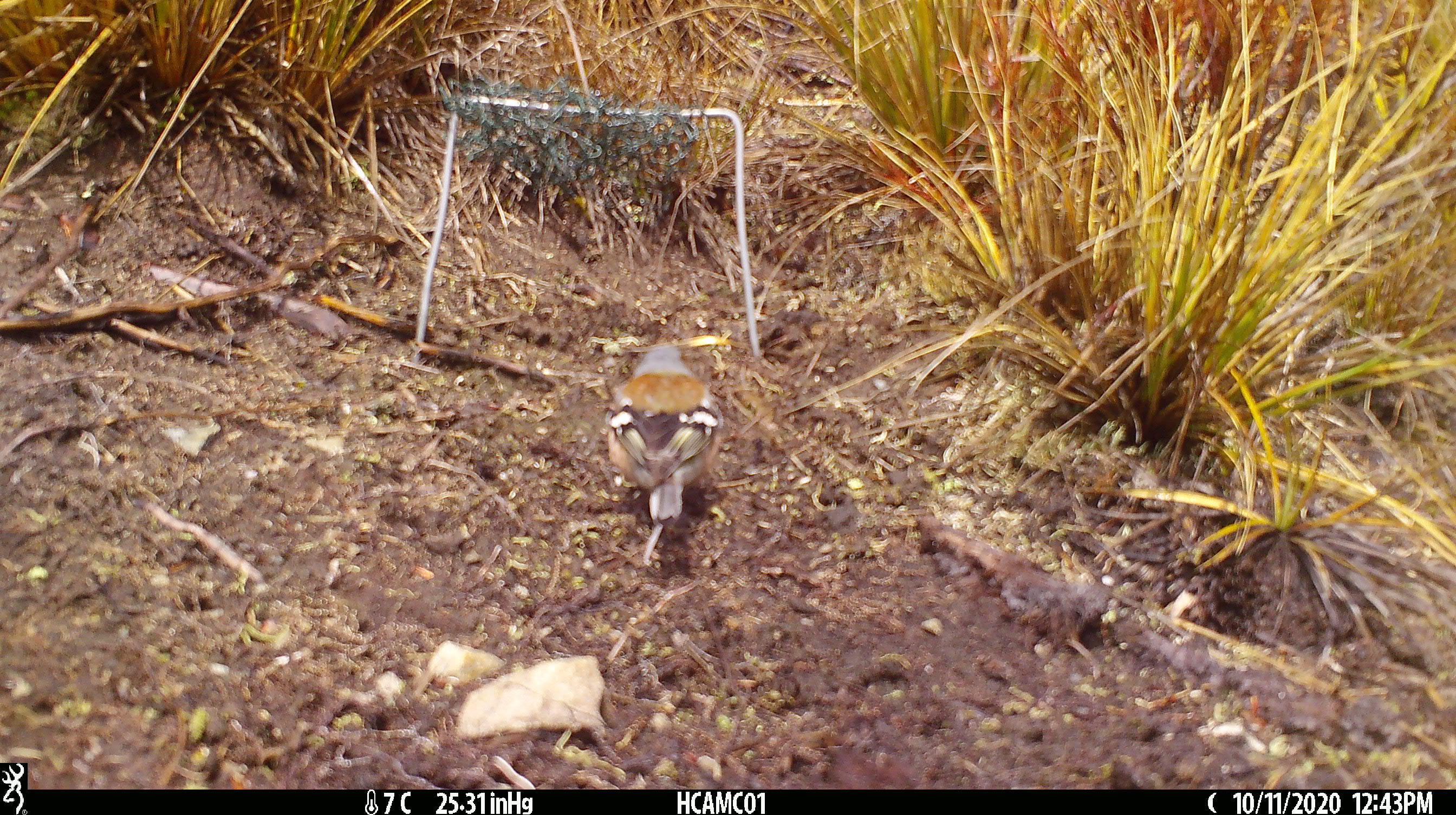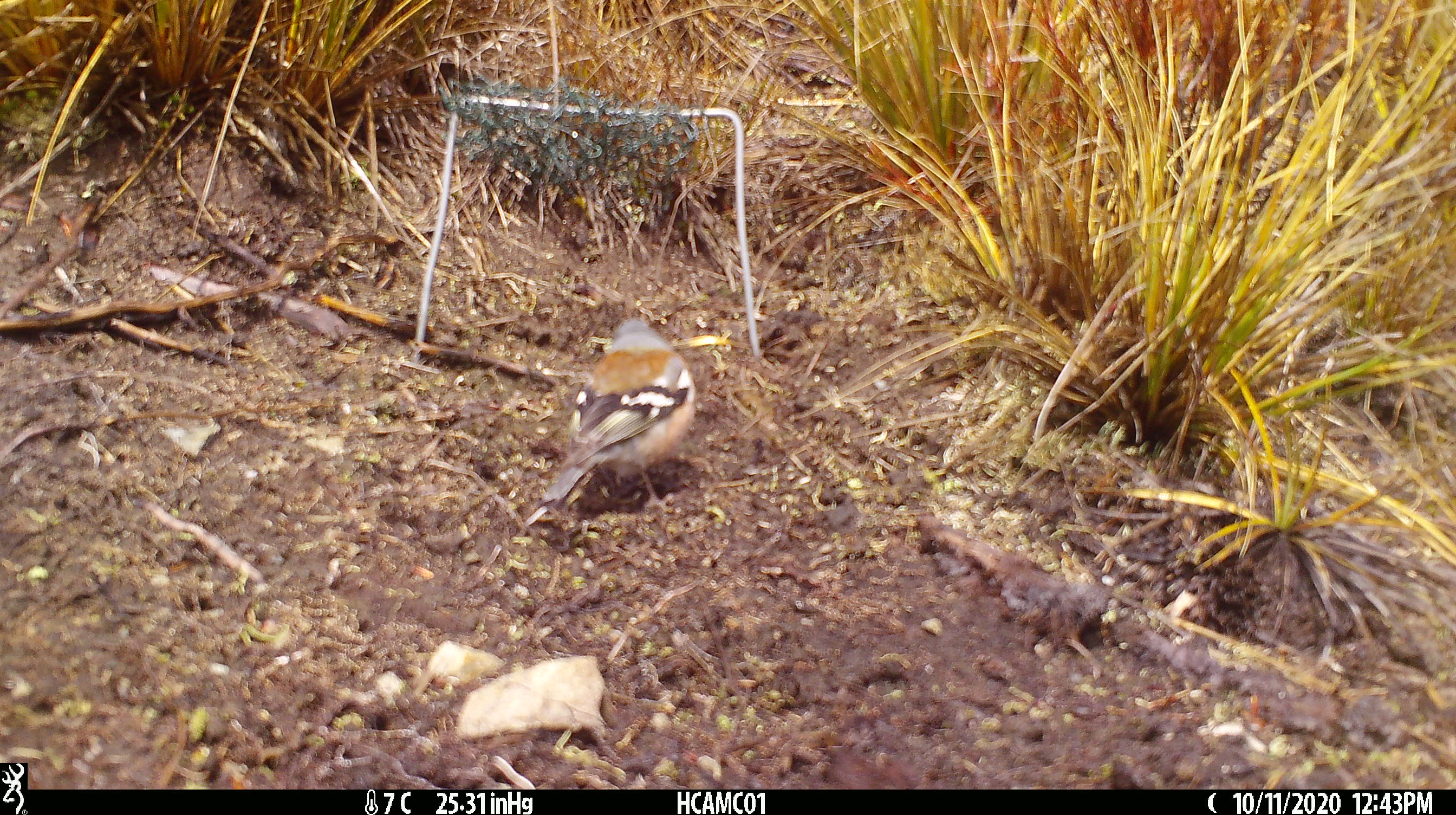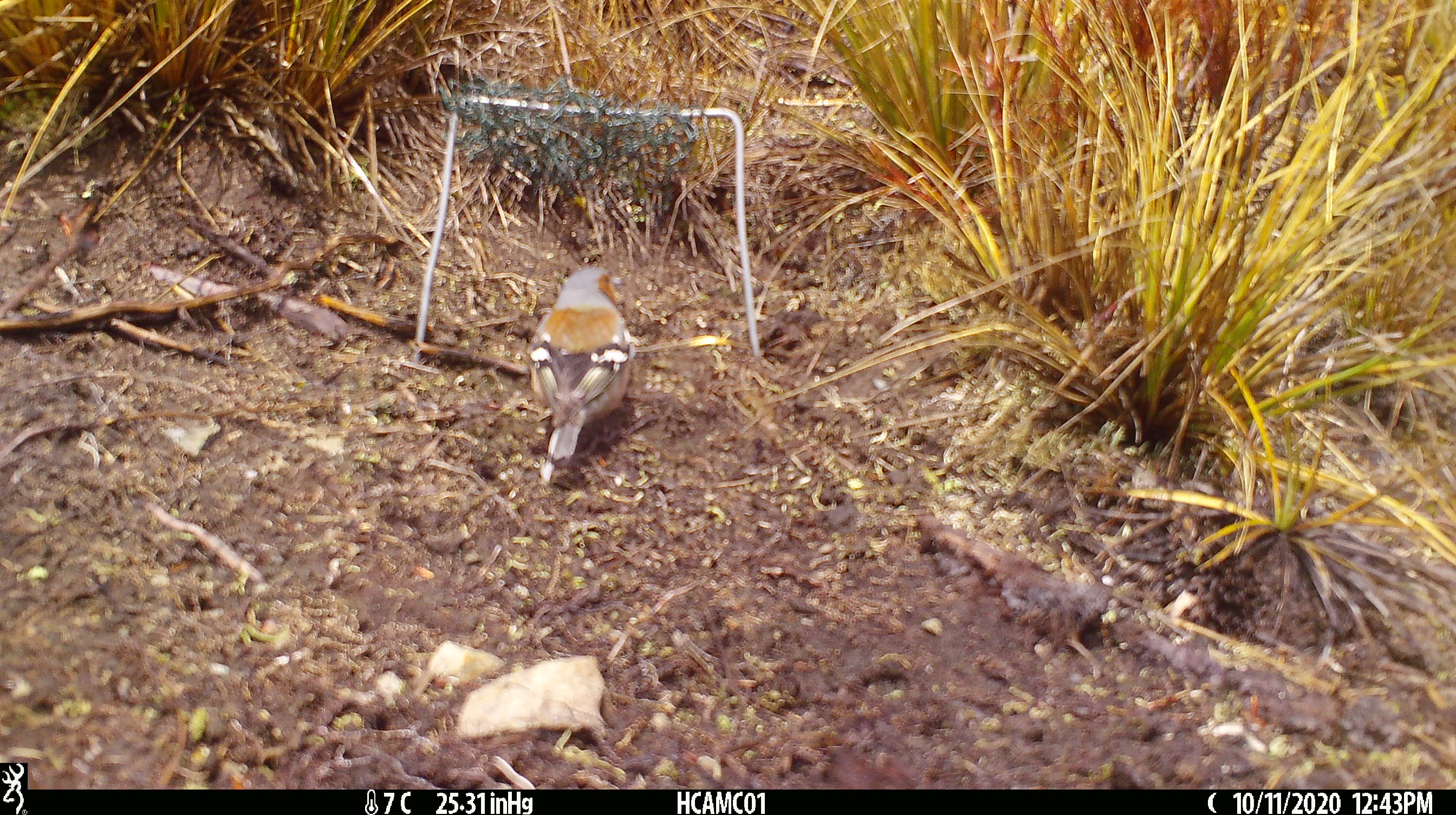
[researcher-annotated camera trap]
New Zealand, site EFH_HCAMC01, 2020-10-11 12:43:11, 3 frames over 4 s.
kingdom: Animalia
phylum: Chordata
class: Aves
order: Passeriformes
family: Fringillidae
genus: Fringilla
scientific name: Fringilla coelebs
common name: common chaffinch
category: chaffinch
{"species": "chaffinch (common chaffinch) (Fringilla coelebs)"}